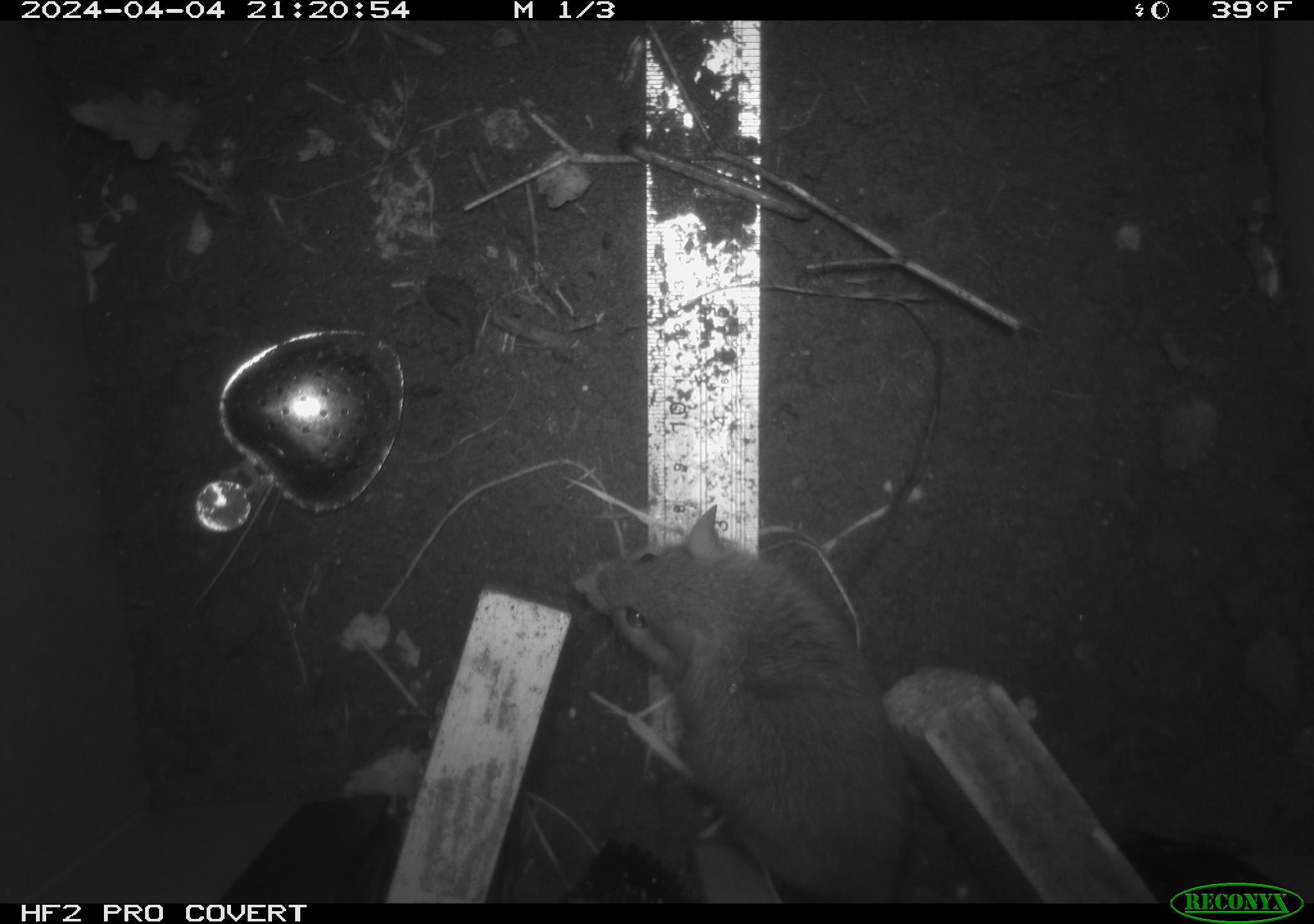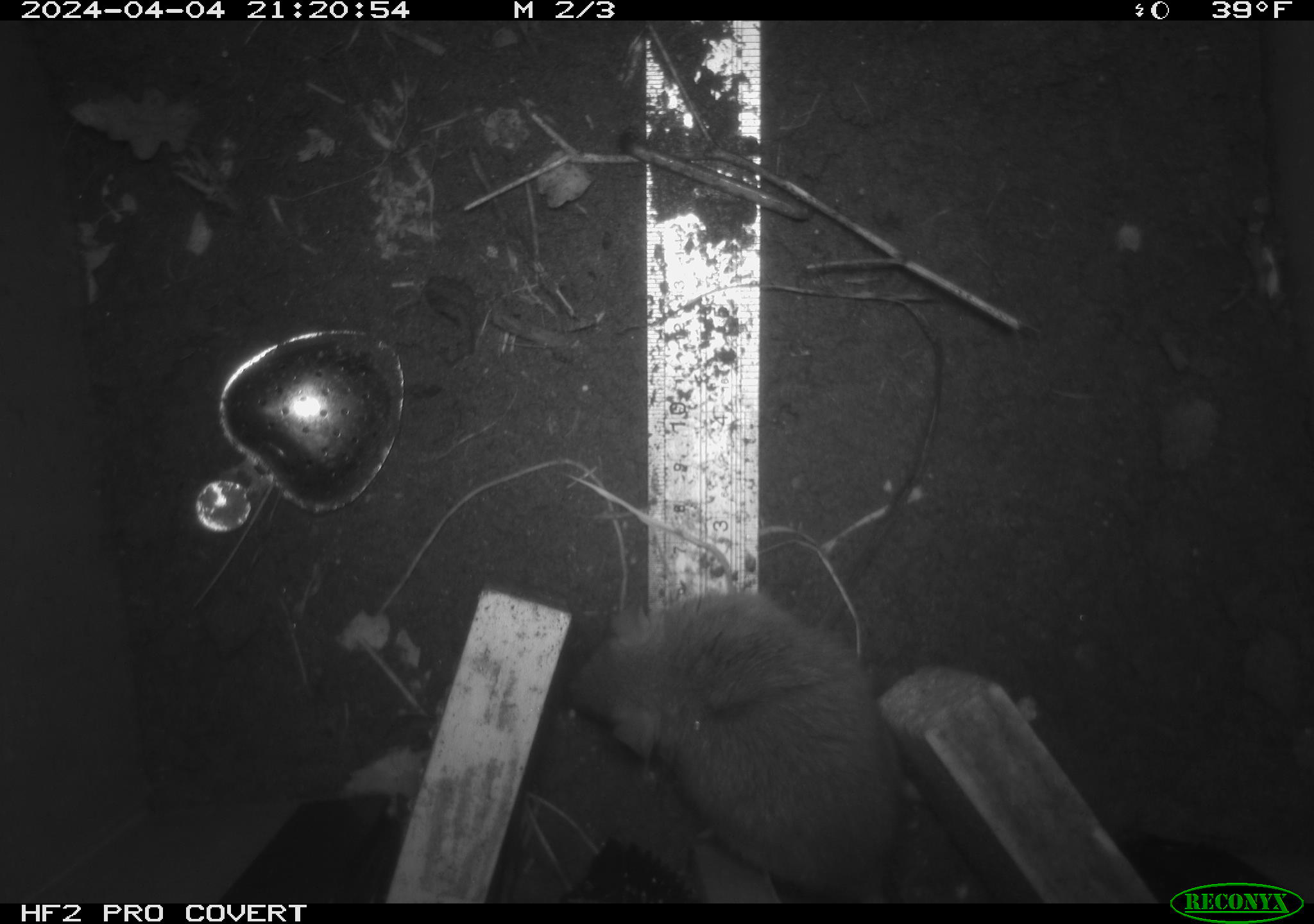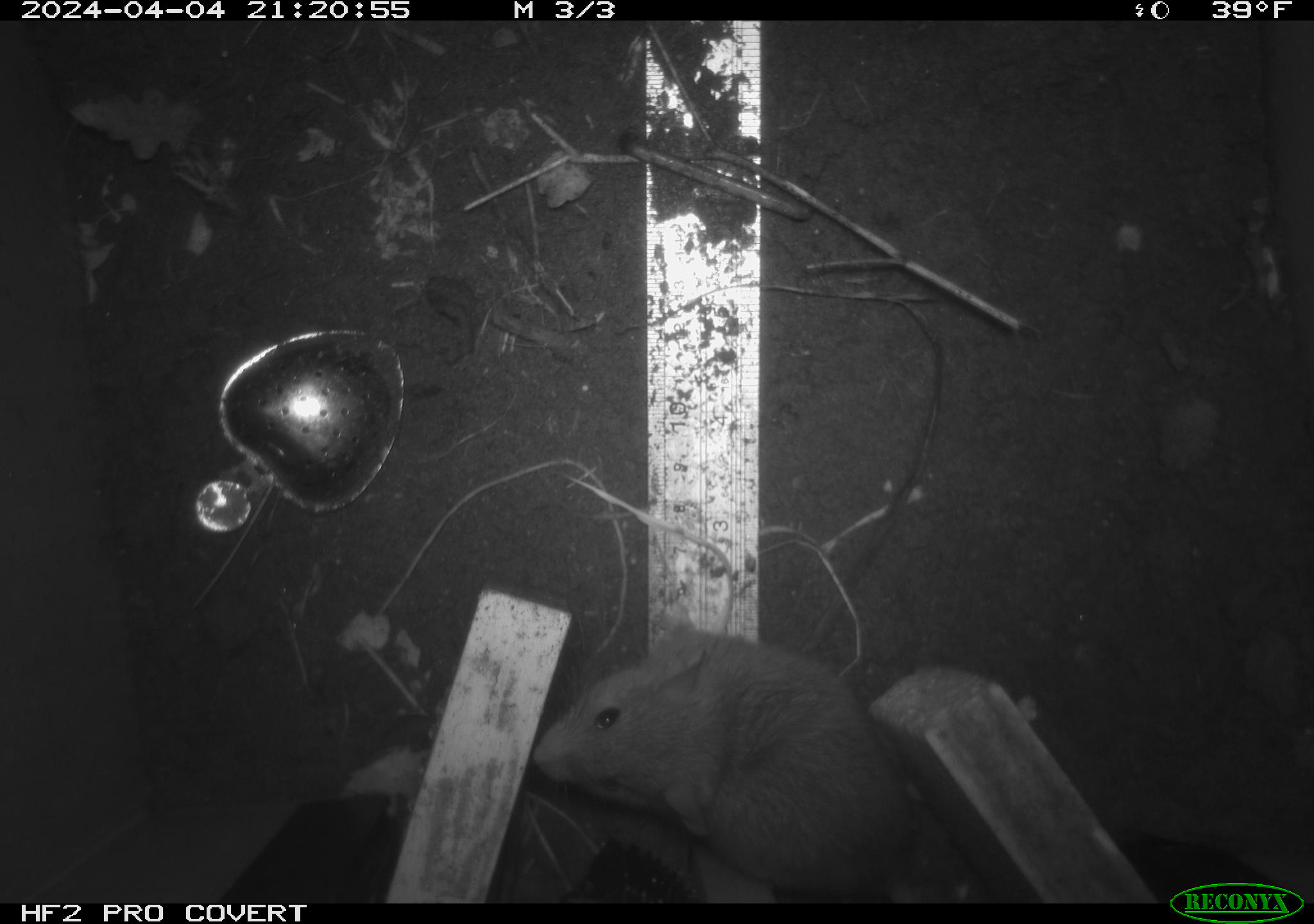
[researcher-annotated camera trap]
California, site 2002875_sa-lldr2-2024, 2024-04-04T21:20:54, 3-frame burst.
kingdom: Animalia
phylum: Chordata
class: Mammalia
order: Rodentia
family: Muridae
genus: Rattus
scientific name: Rattus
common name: rat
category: rattus species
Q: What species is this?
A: Rattus species (rat) (Rattus).